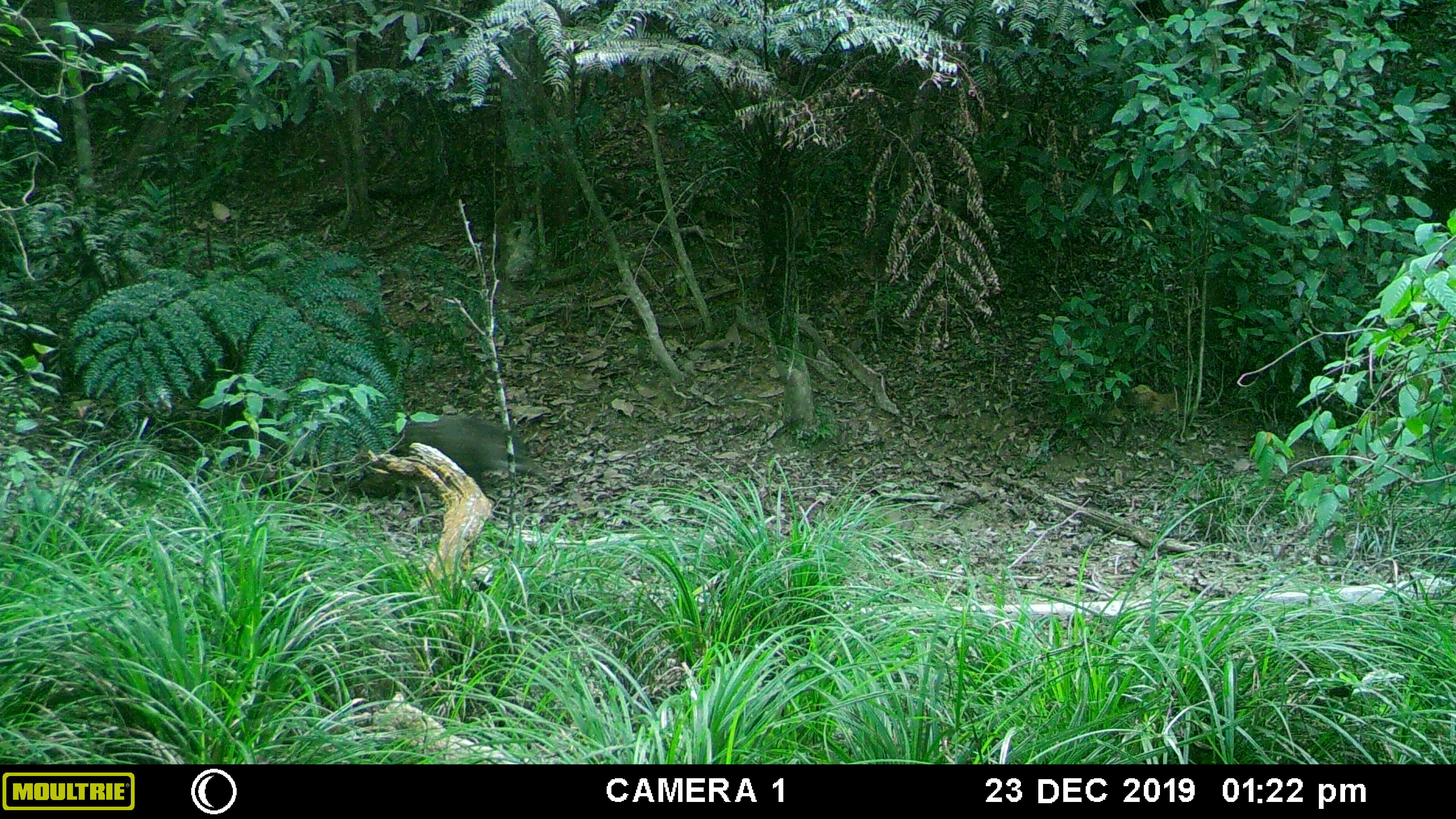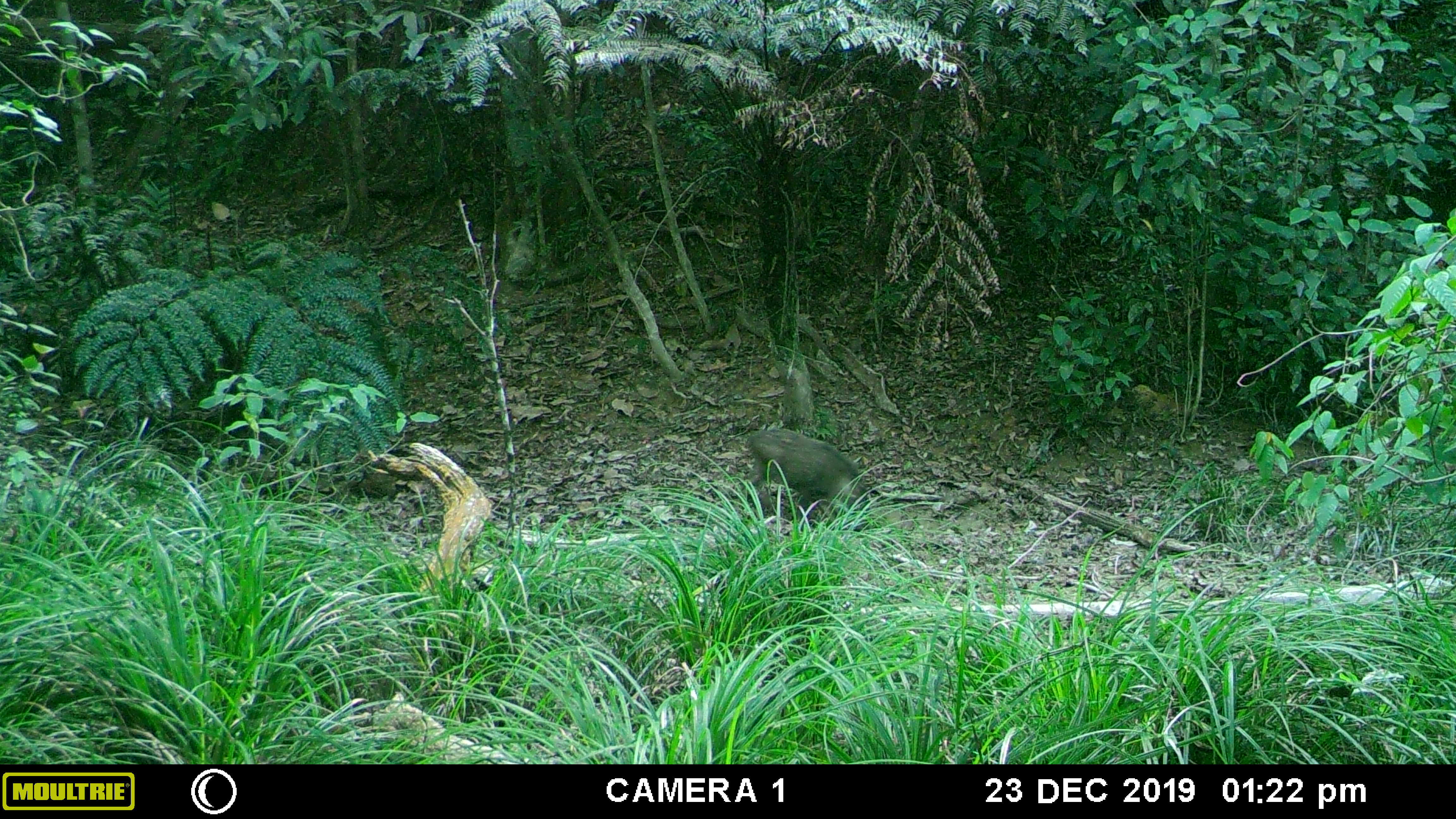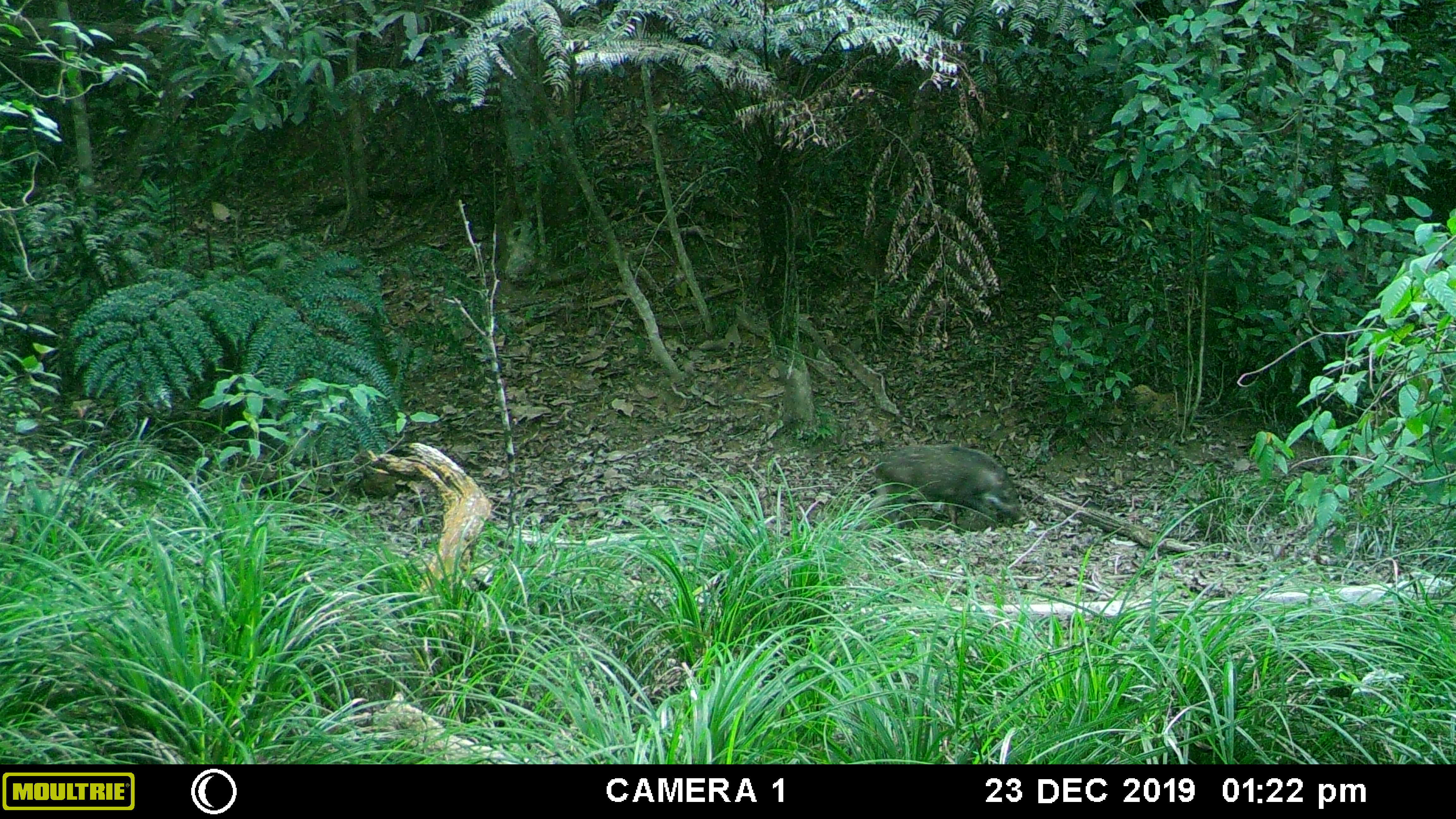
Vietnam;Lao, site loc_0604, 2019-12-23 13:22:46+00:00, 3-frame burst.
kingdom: Animalia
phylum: Chordata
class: Mammalia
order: Artiodactyla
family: Suidae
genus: Sus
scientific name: Sus scrofa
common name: eurasian wild pig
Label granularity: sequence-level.